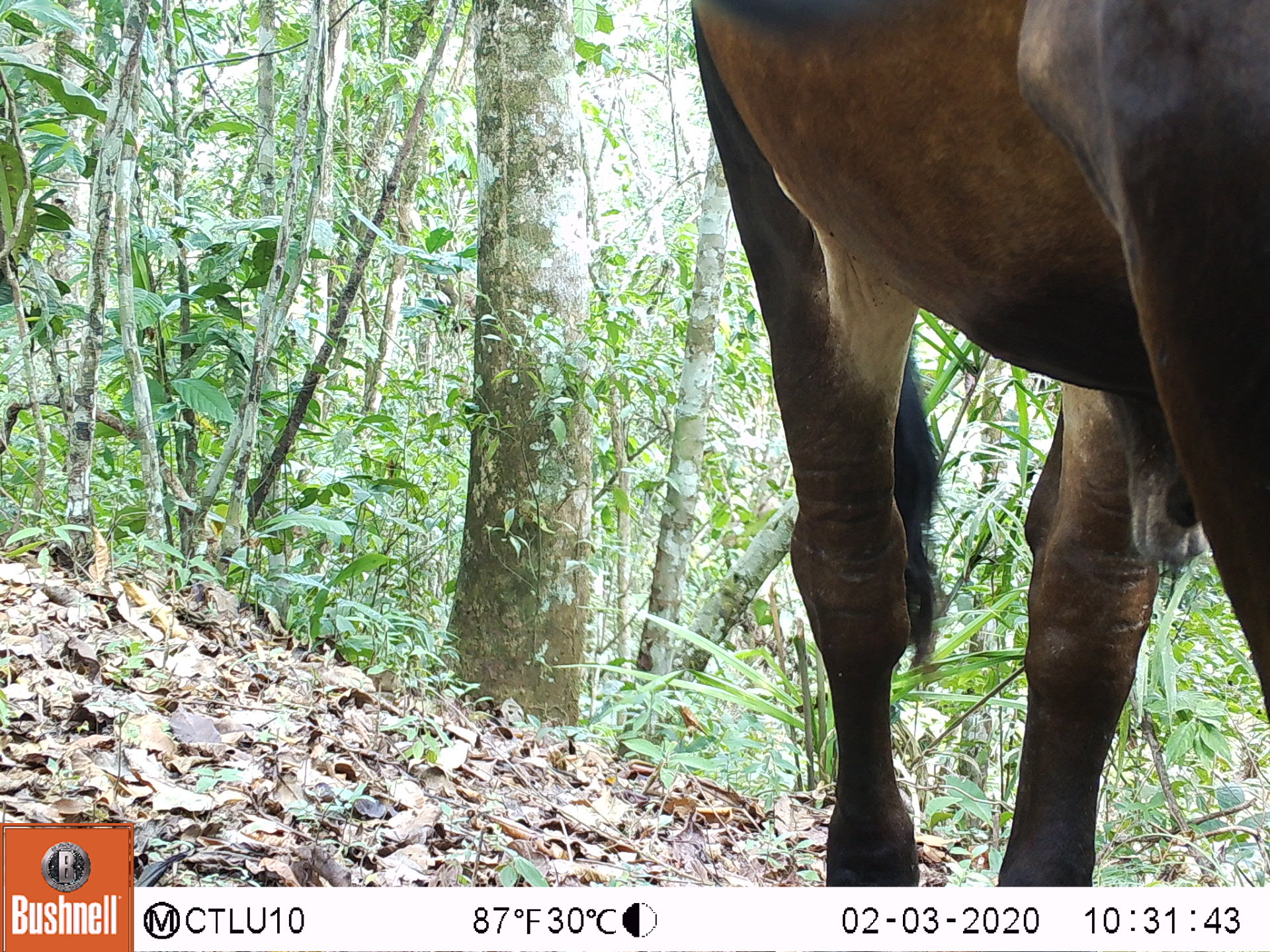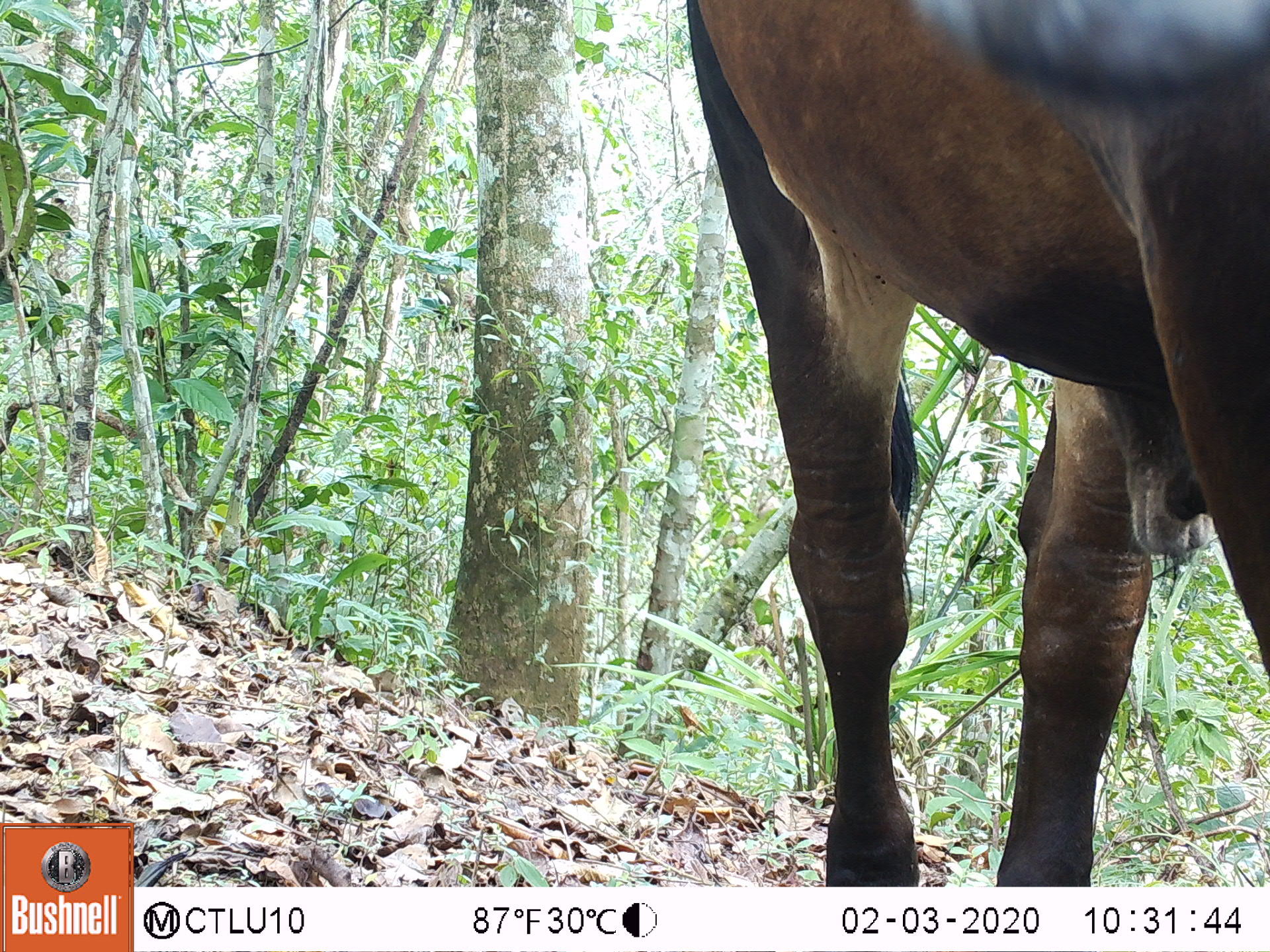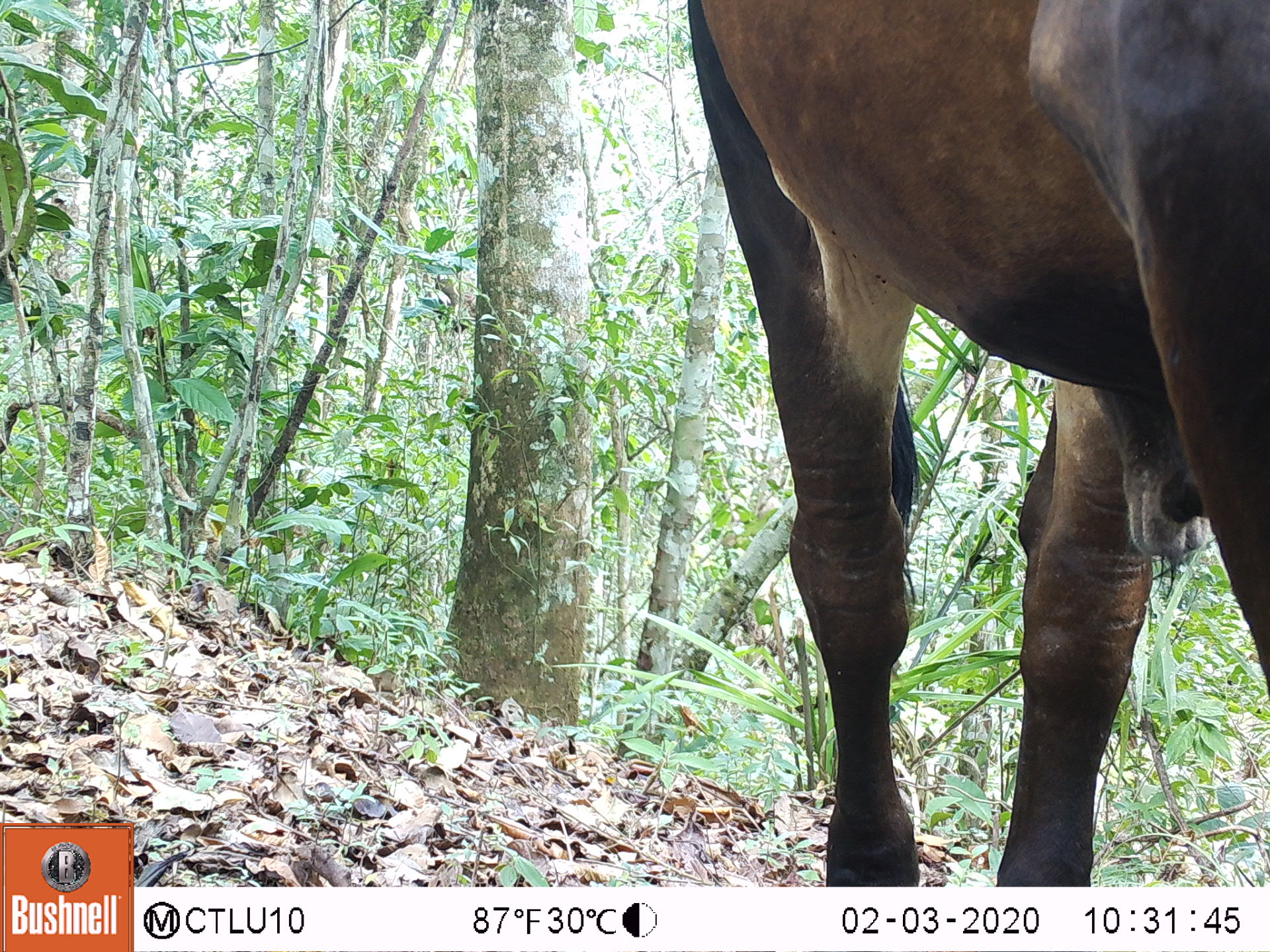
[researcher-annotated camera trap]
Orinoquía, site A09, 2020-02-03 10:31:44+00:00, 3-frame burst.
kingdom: Animalia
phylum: Chordata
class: Mammalia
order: Artiodactyla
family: Bovidae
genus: Bos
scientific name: Bos taurus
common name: cow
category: cattle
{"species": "cattle (cow) (Bos taurus)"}